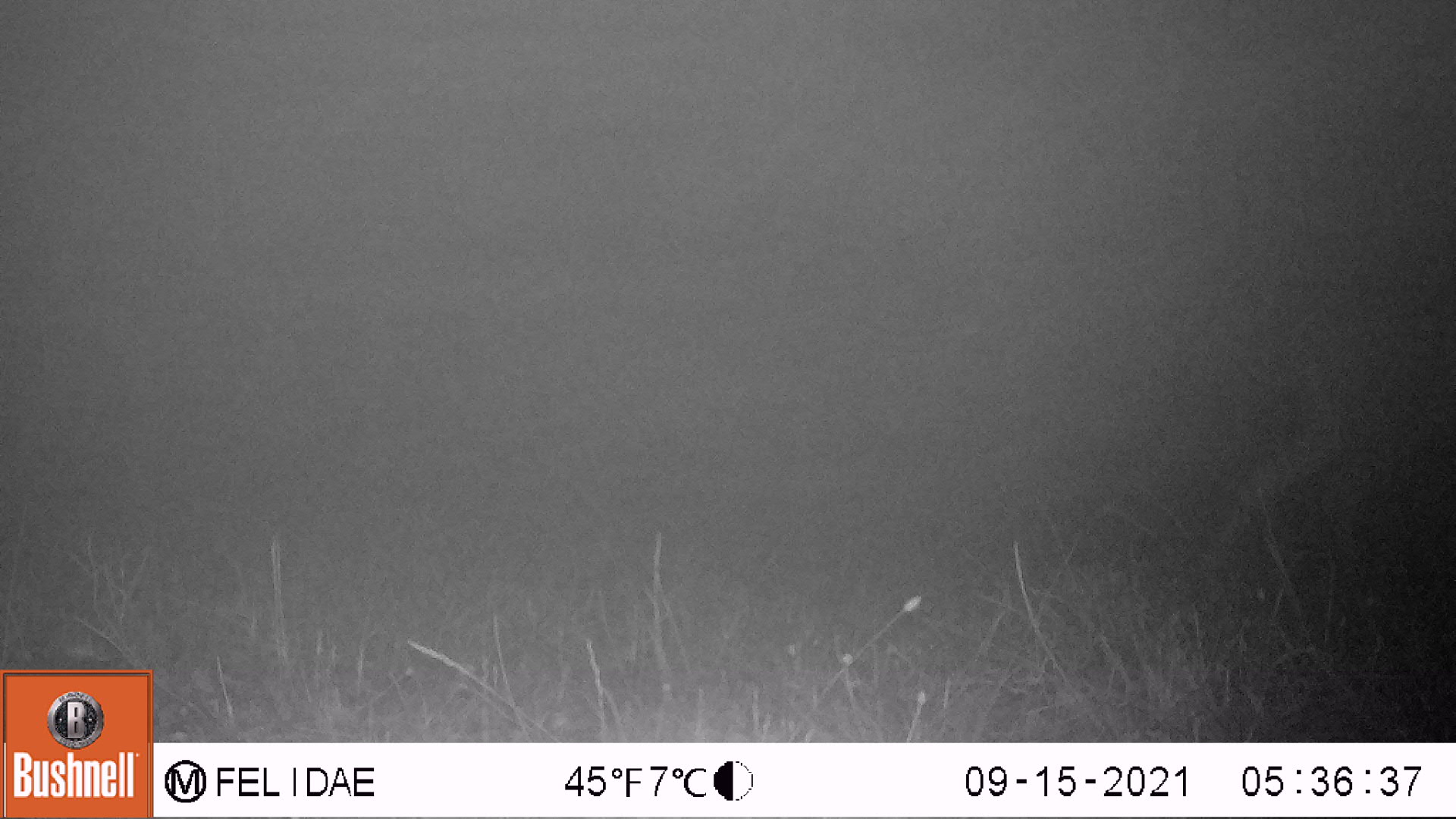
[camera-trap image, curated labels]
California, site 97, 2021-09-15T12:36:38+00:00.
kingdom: Animalia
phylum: Chordata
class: Mammalia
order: Artiodactyla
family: Cervidae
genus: Odocoileus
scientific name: Odocoileus hemionus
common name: mule deer